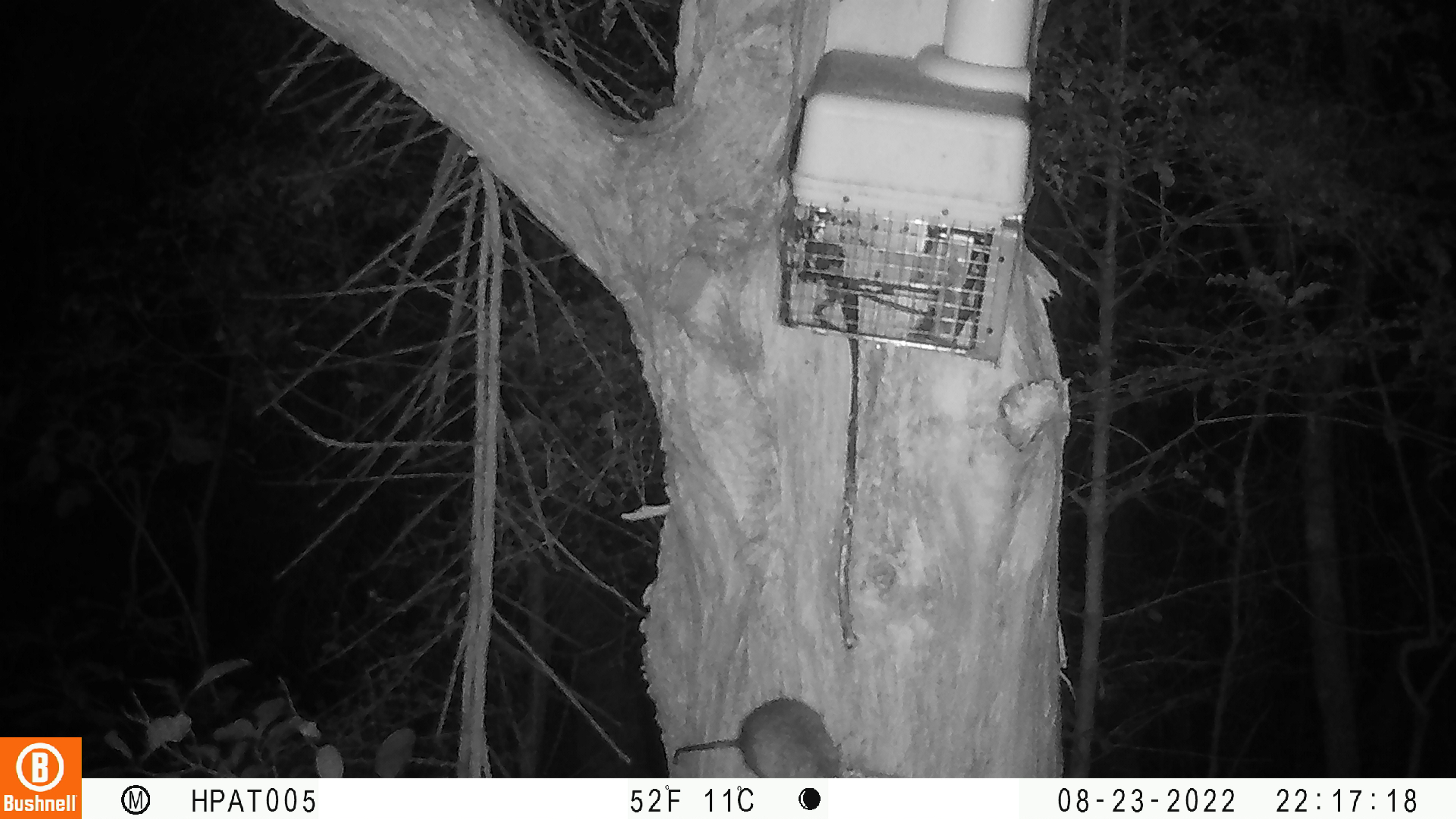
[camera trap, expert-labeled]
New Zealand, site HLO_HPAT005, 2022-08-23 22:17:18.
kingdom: Animalia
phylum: Chordata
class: Mammalia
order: Rodentia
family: Muridae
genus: Rattus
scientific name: Rattus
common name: rat